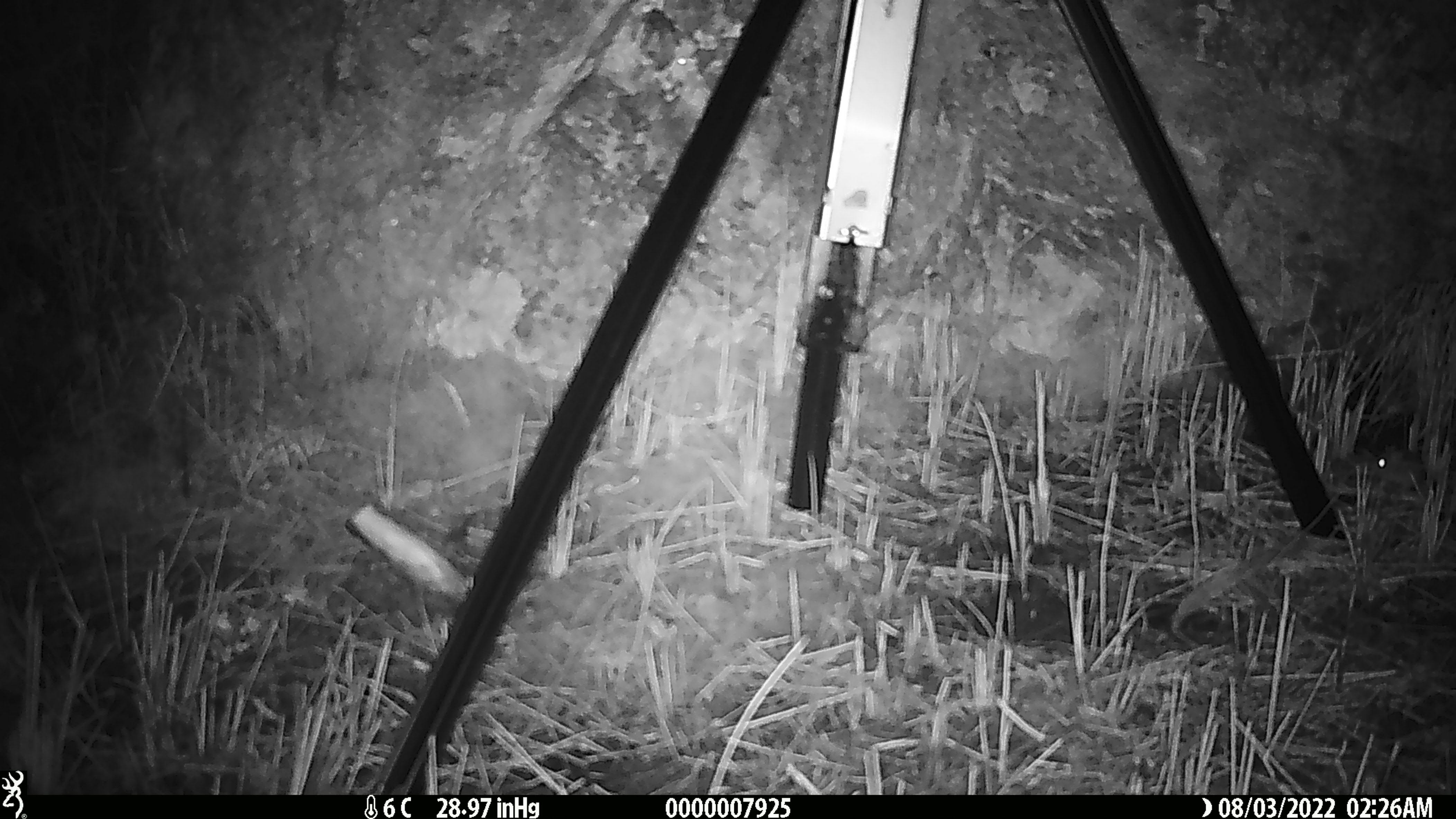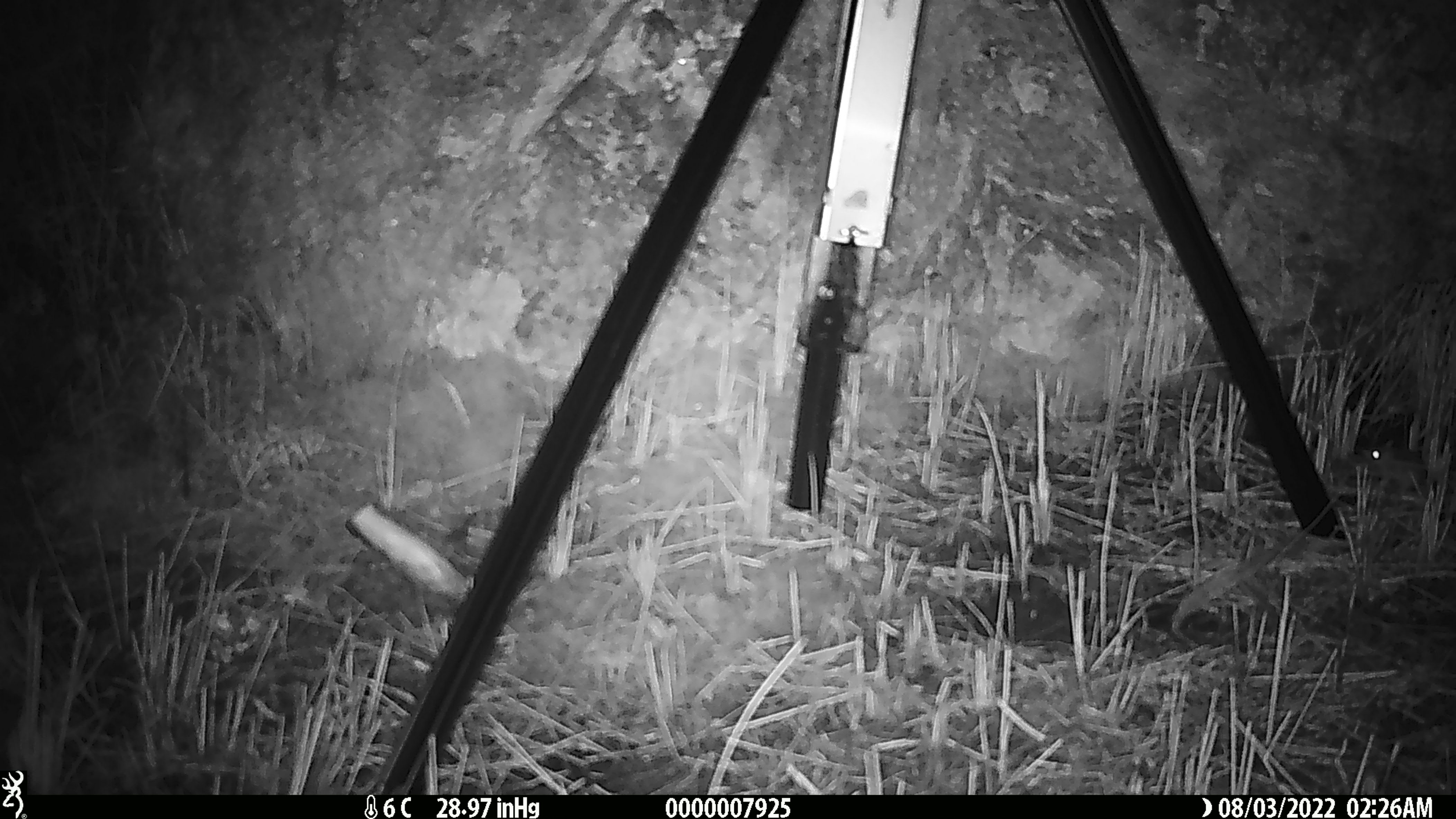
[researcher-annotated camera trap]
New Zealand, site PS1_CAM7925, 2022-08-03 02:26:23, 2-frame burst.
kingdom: Animalia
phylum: Chordata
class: Mammalia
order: Rodentia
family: Muridae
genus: Mus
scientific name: Mus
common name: mouse